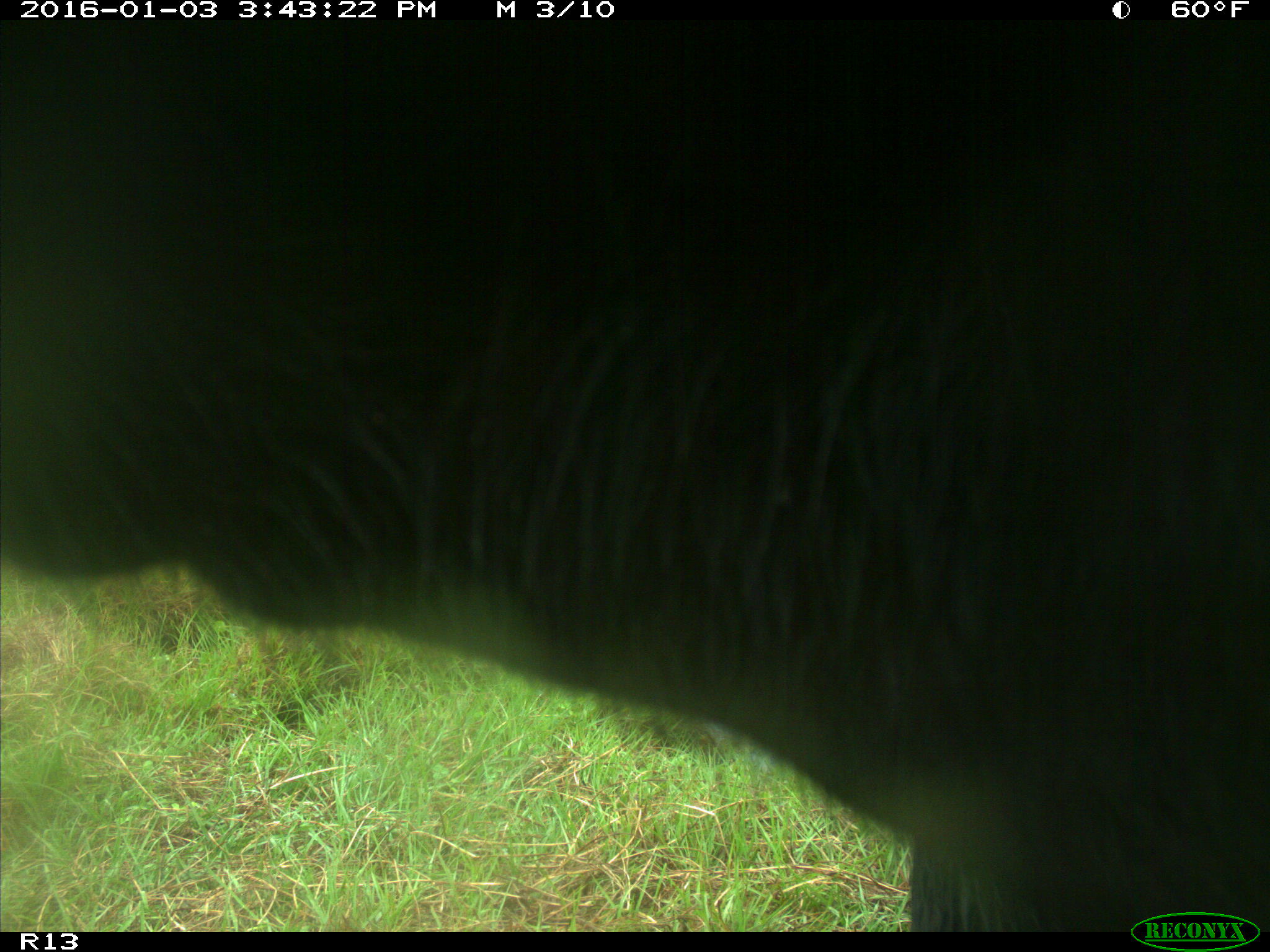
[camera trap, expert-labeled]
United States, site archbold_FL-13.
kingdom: Animalia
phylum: Chordata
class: Mammalia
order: Artiodactyla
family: Bovidae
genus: Bos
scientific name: Bos taurus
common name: domestic cow